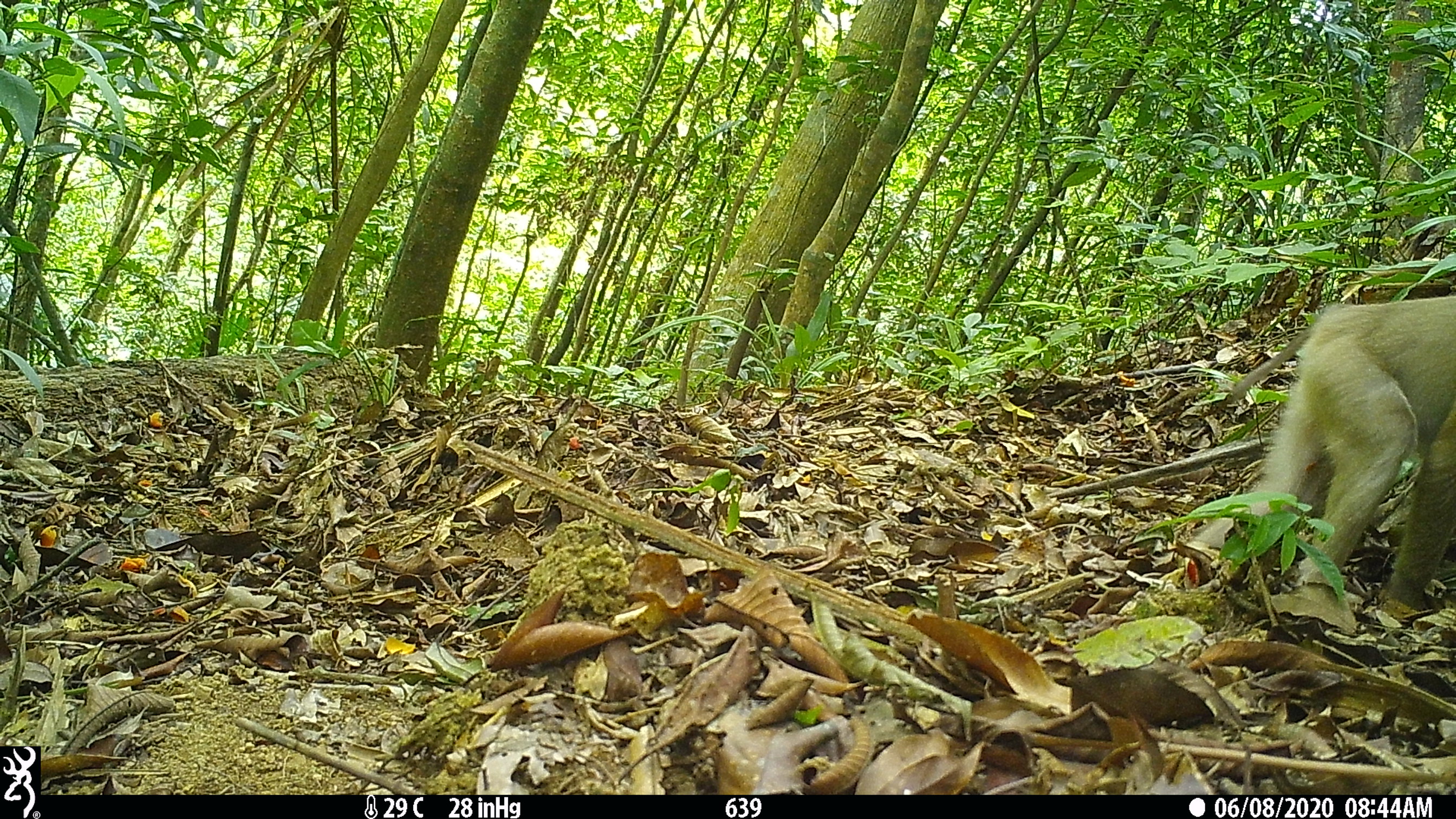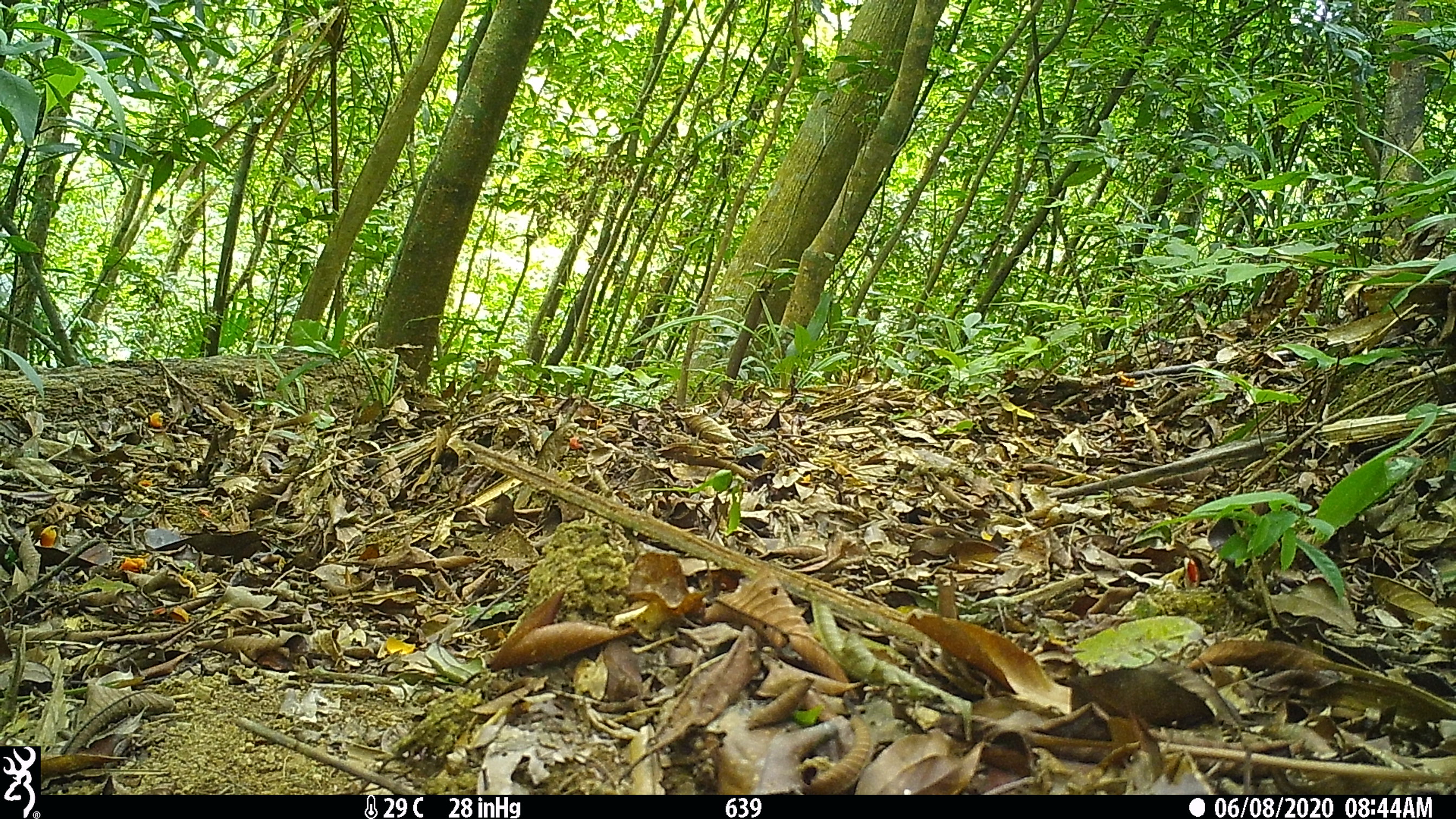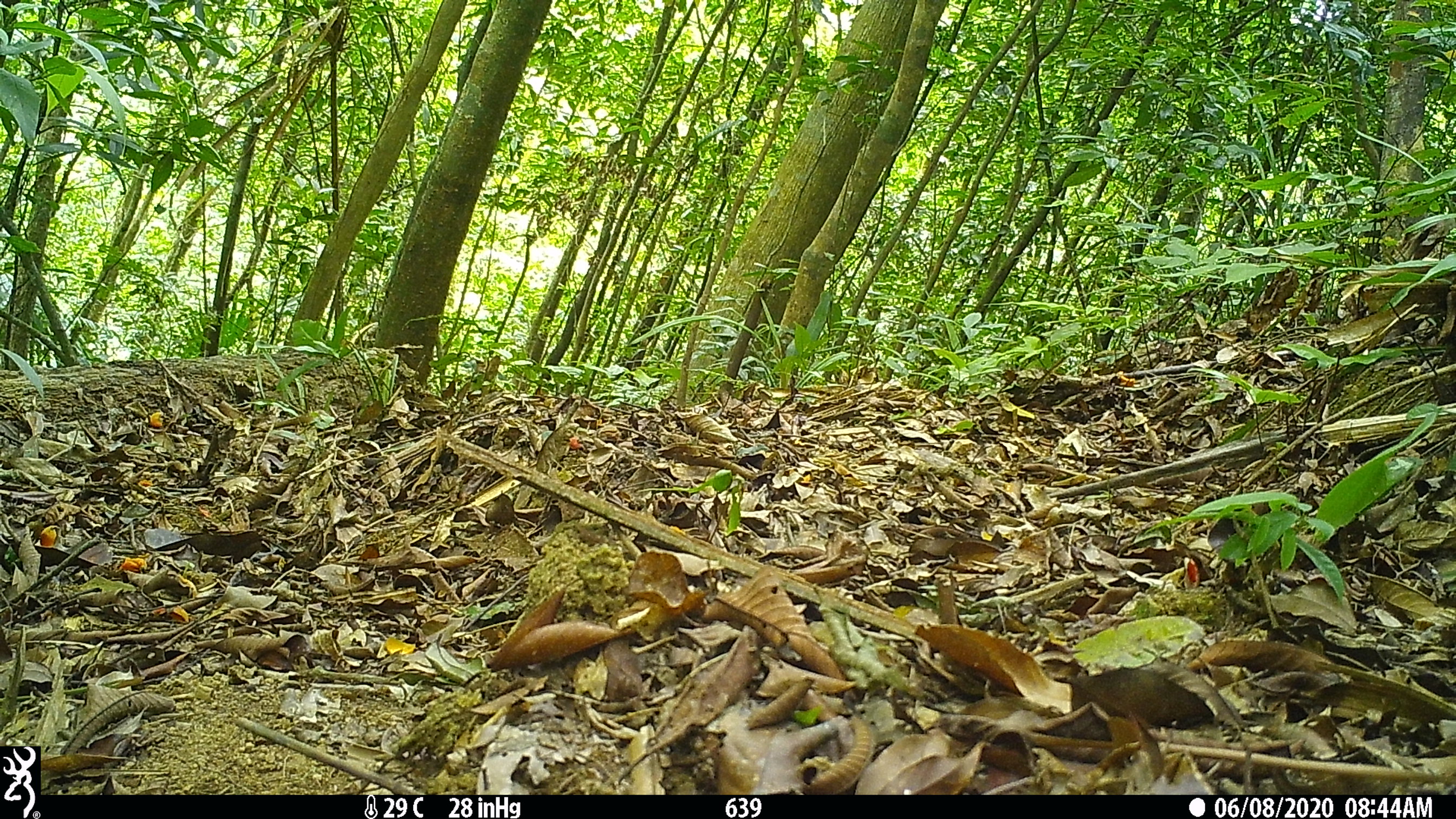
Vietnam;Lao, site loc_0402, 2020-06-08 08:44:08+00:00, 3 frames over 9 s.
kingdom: Animalia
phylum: Chordata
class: Mammalia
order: Primates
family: Cercopithecidae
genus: Macaca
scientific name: Macaca nemestrina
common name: pig-tailed macaque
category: pig tailed macaque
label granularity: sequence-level